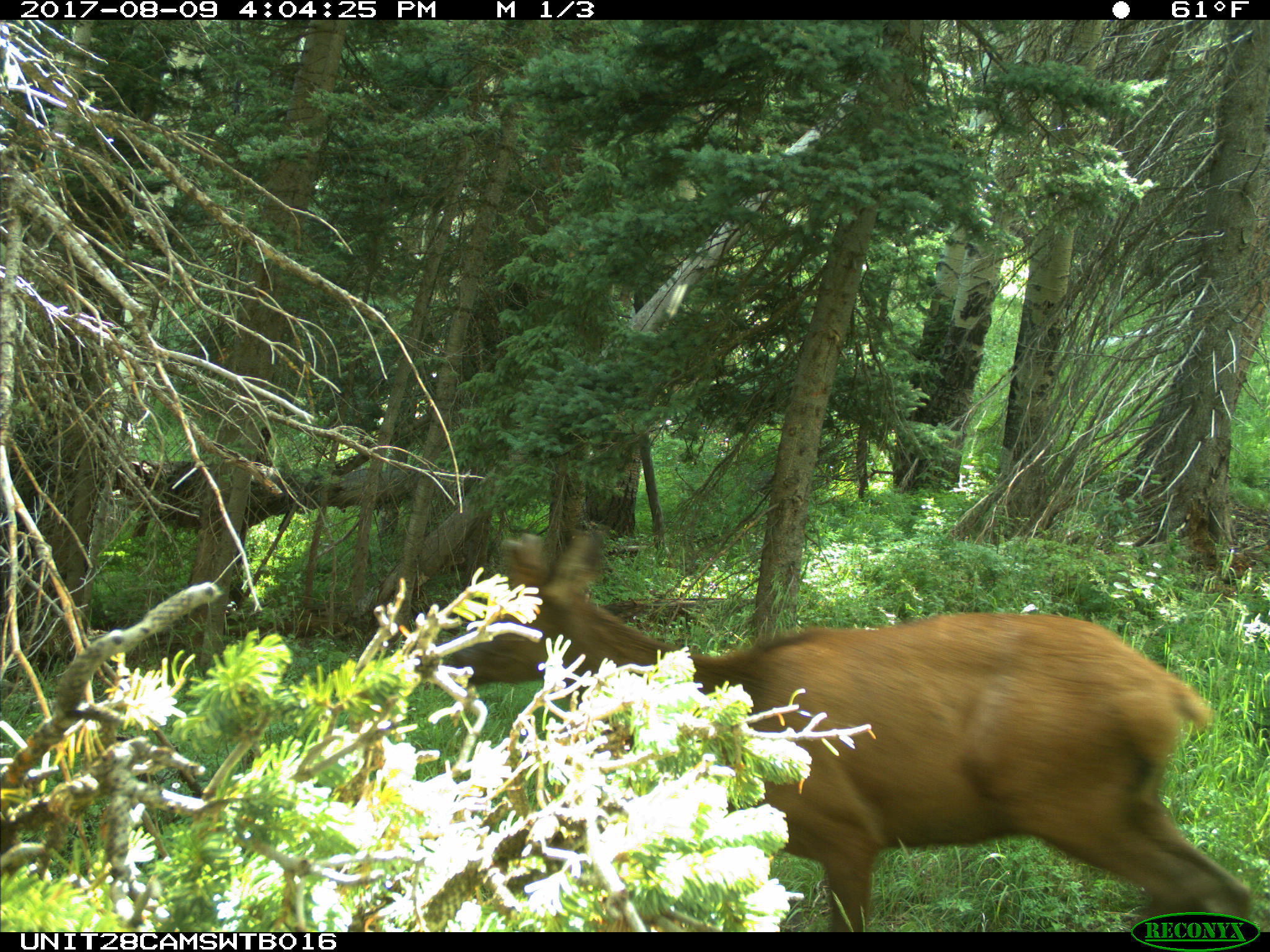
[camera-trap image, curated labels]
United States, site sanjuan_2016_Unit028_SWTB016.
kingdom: Animalia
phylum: Chordata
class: Mammalia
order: Artiodactyla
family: Cervidae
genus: Cervus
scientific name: Cervus elaphus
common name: red deer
Cervus elaphus (red deer).